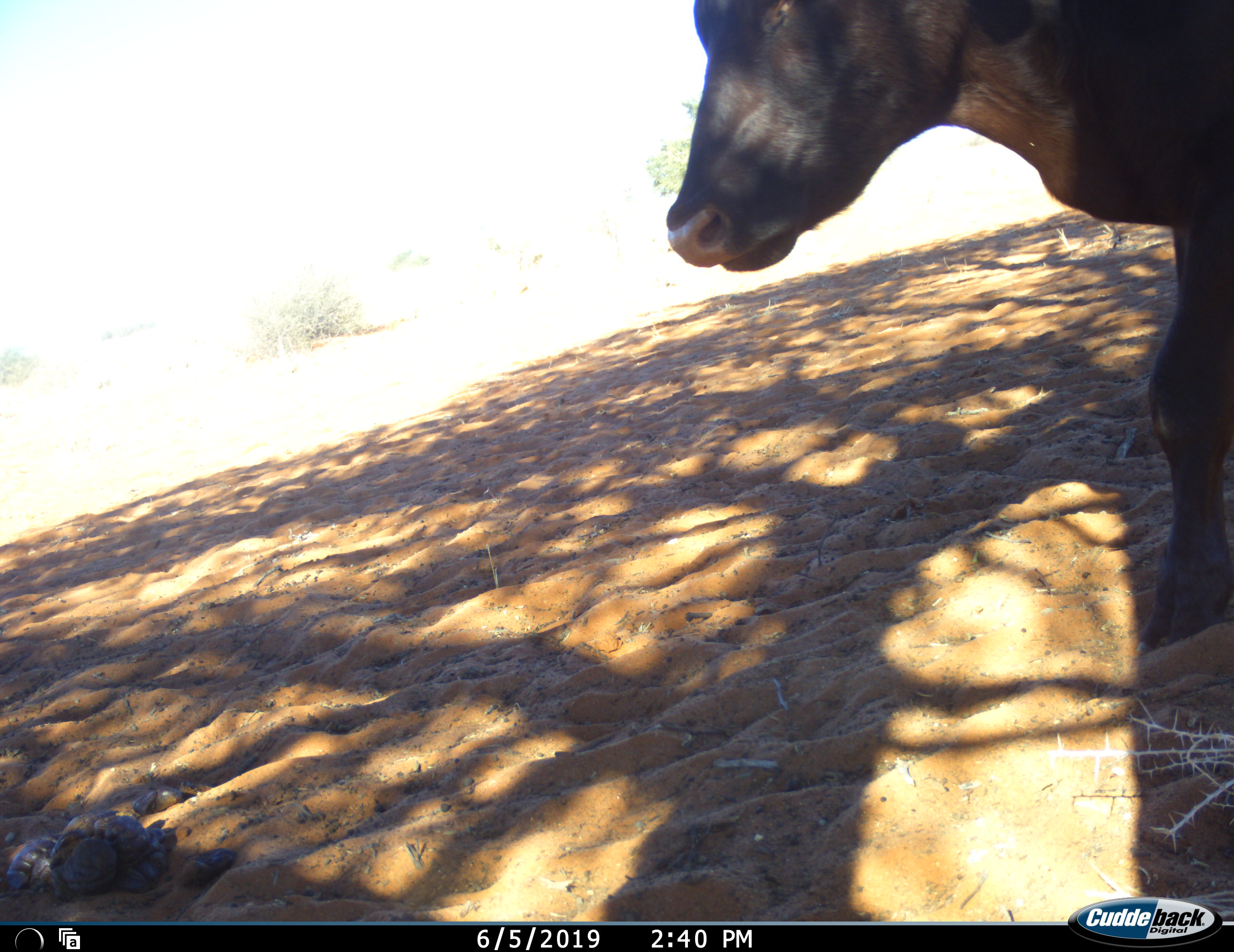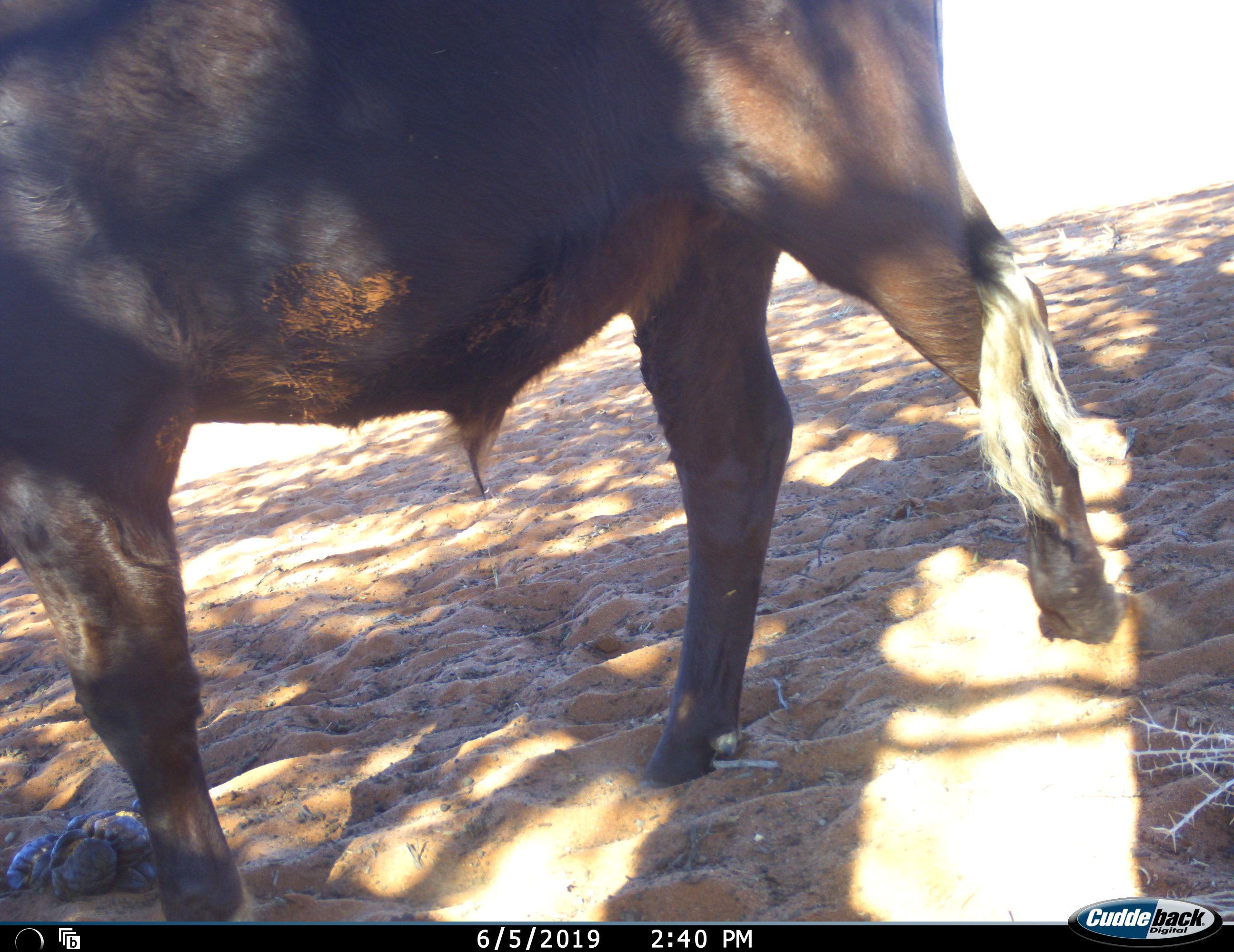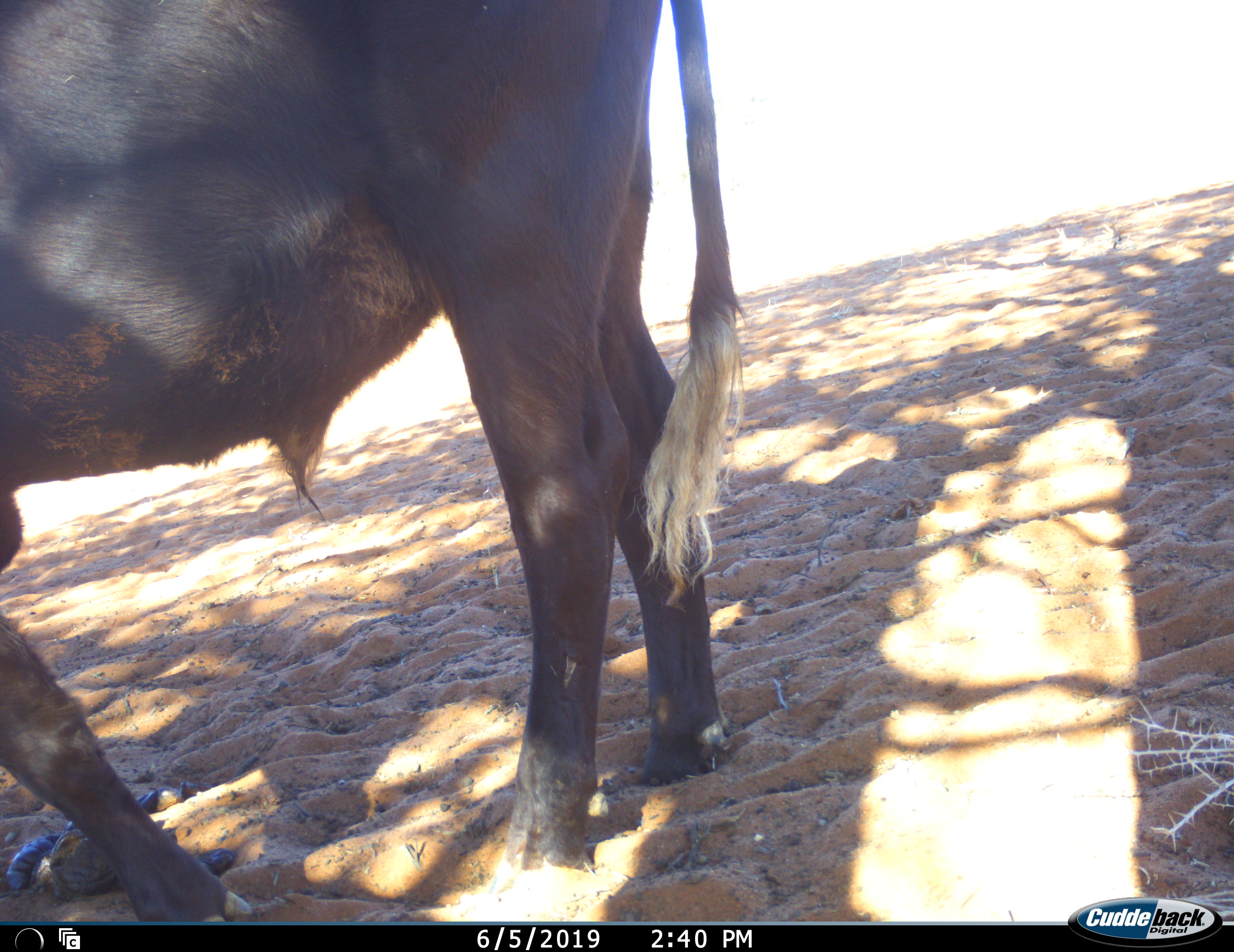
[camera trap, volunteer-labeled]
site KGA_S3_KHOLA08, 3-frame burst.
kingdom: Animalia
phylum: Chordata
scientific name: Vertebrata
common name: domestic animal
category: domesticanimal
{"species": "domesticanimal (domestic animal) (Vertebrata)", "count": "1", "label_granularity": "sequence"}